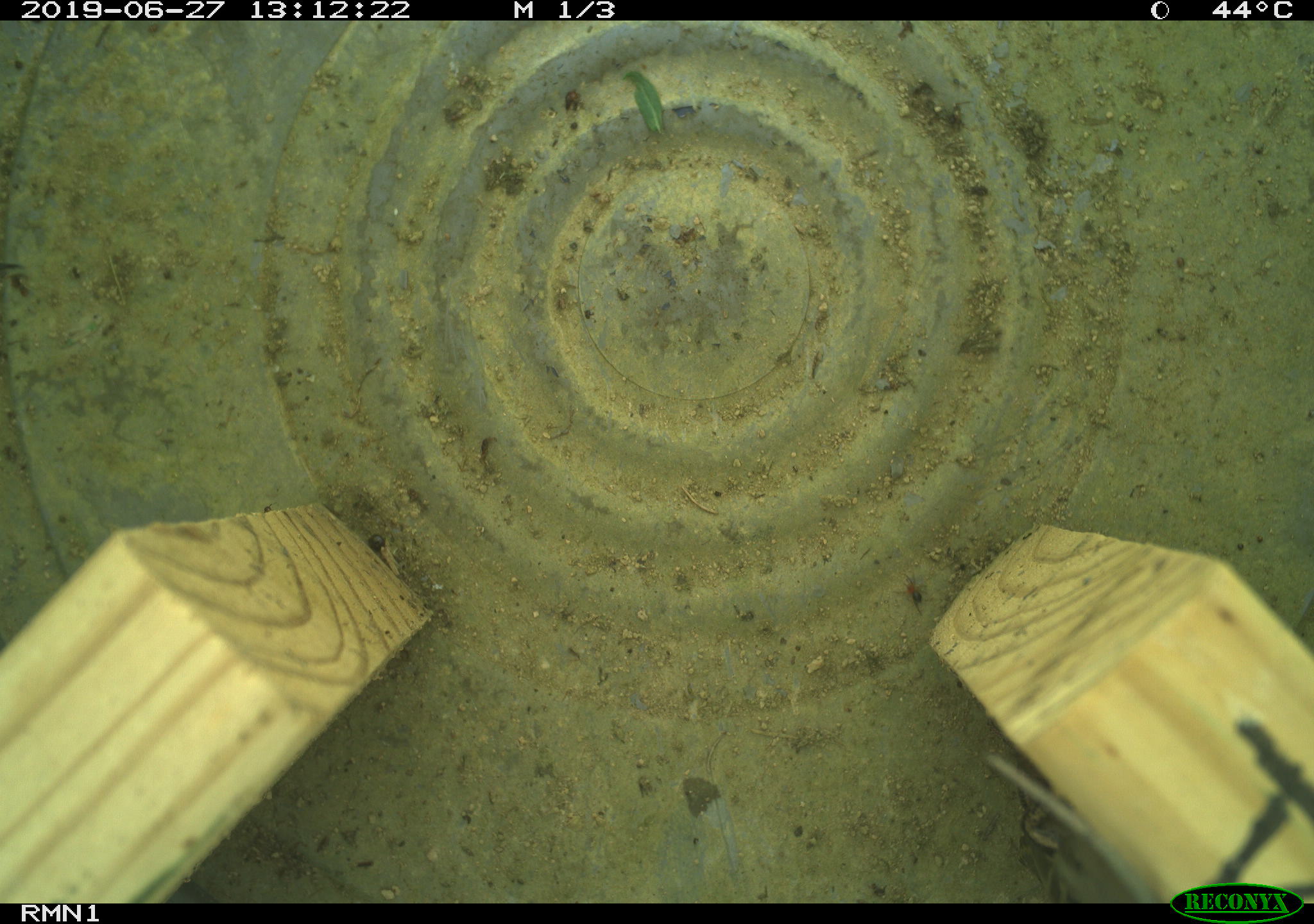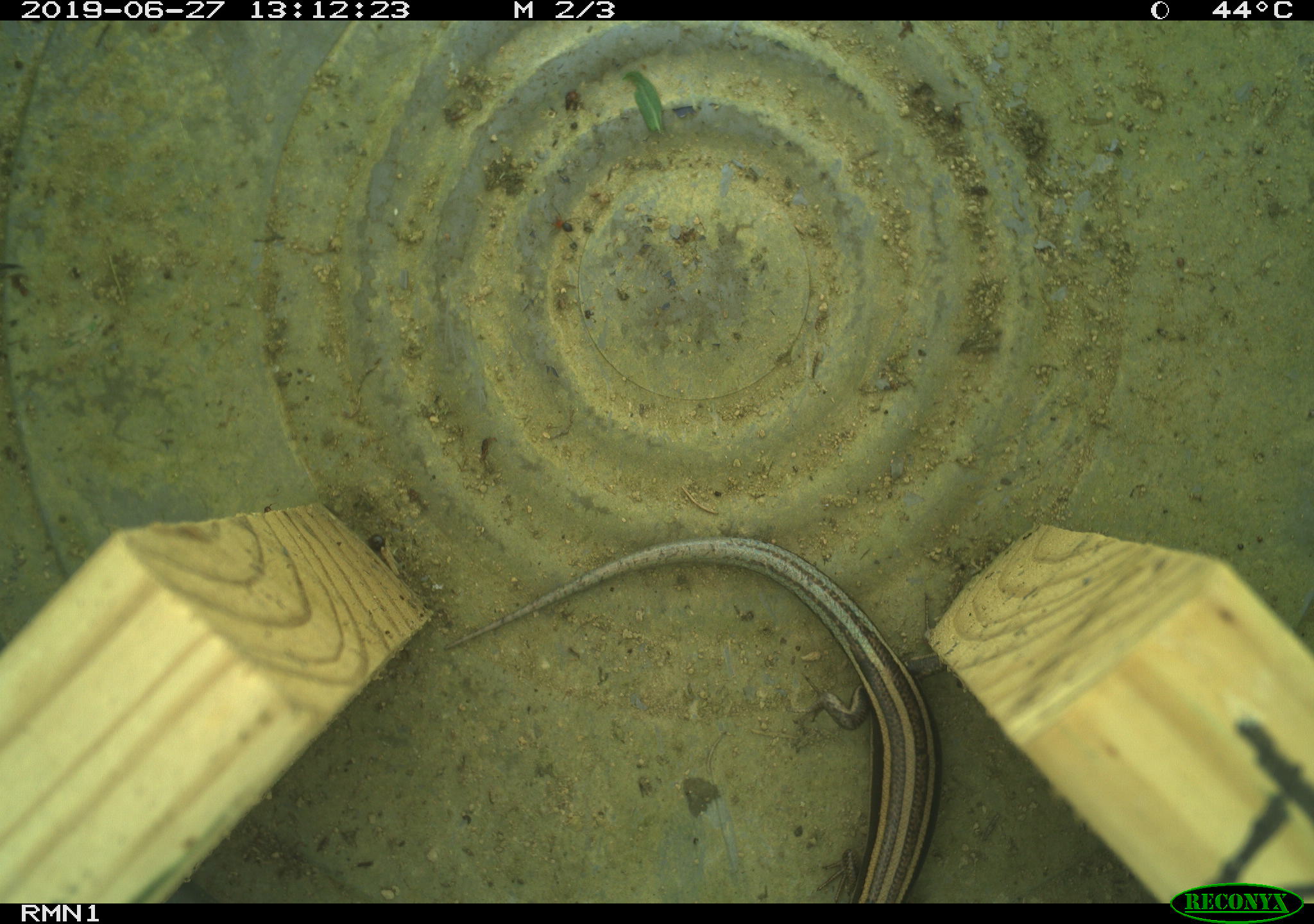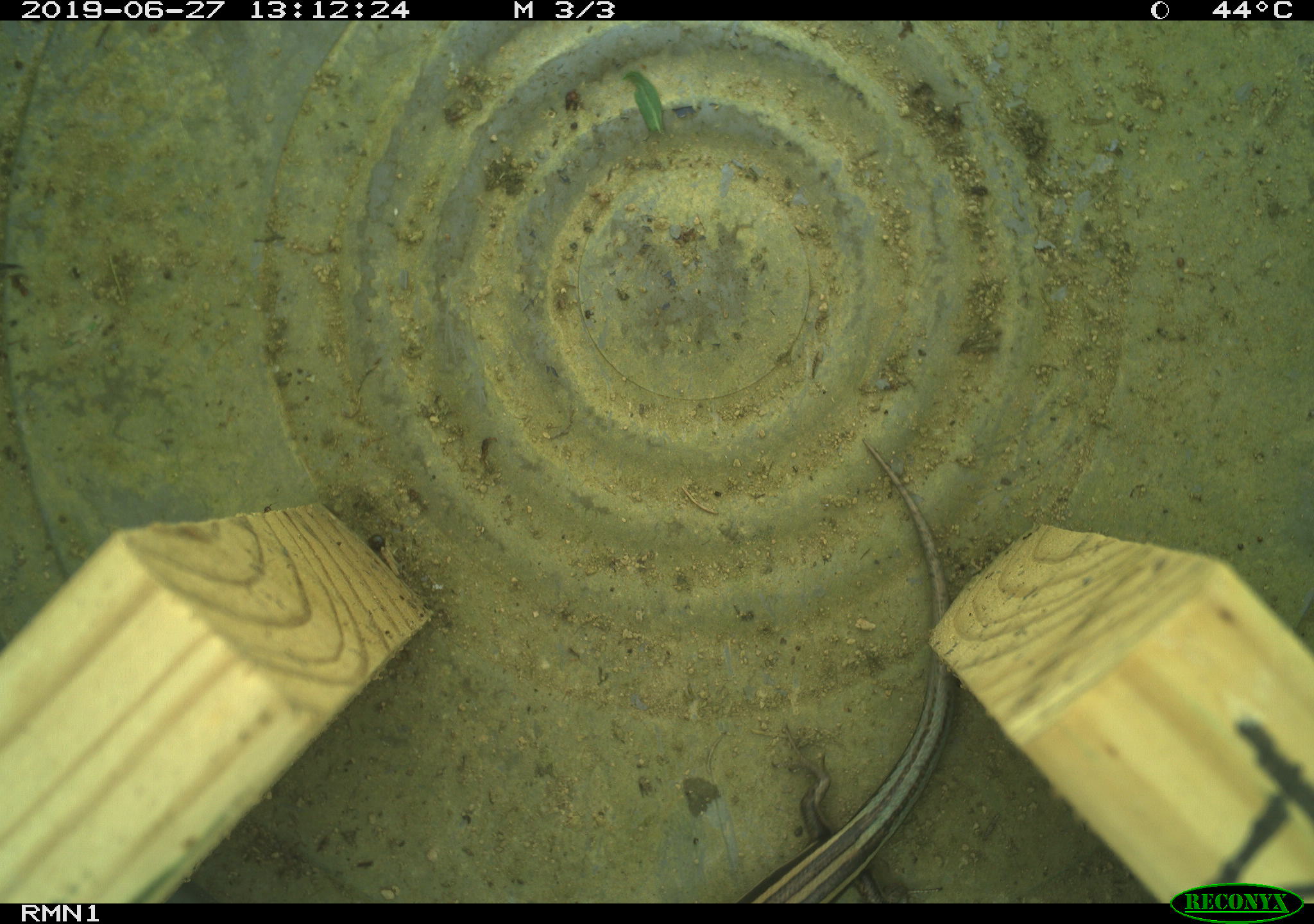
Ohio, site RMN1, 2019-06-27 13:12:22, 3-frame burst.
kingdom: Animalia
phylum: Chordata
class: Reptilia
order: Squamata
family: Scincidae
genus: Plestiodon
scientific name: Plestiodon fasciatus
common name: common five-lined skink